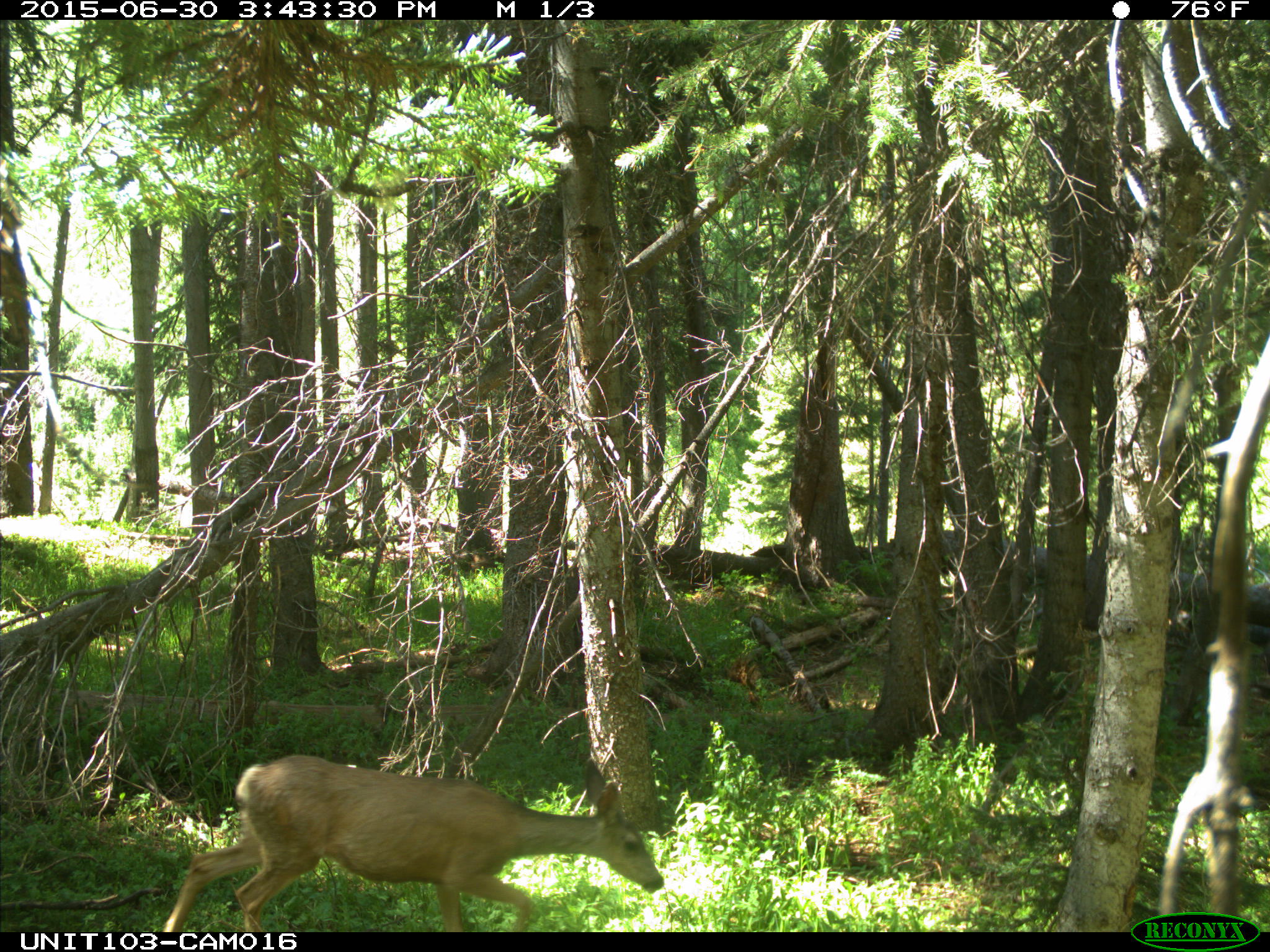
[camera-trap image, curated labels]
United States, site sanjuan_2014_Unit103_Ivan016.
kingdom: Animalia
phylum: Chordata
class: Mammalia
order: Artiodactyla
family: Cervidae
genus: Odocoileus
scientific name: Odocoileus hemionus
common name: mule deer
Odocoileus hemionus (mule deer).